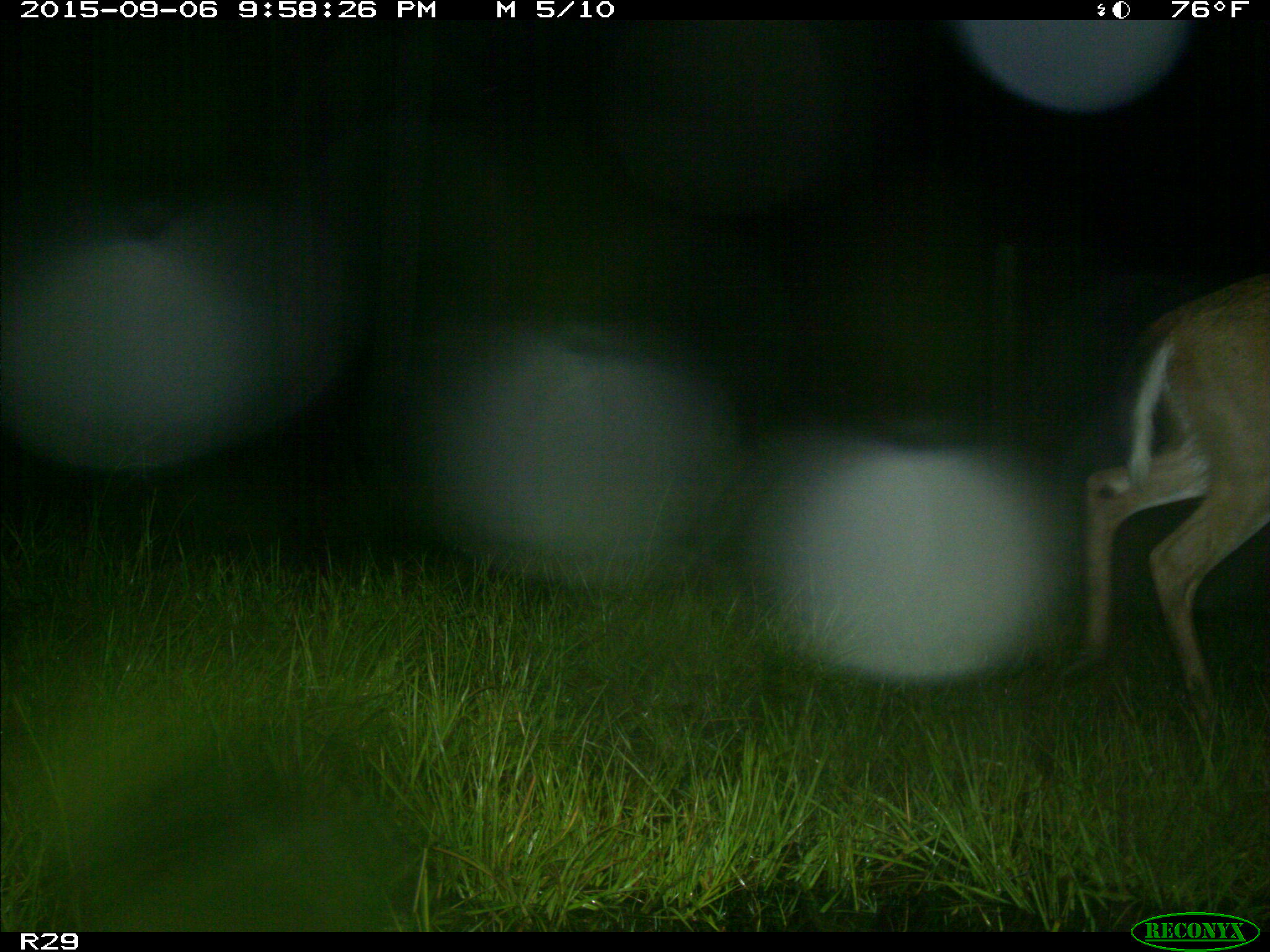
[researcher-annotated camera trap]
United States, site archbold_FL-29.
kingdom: Animalia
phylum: Chordata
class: Mammalia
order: Artiodactyla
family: Cervidae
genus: Odocoileus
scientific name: Odocoileus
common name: deer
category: unidentified deer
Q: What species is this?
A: Unidentified deer (deer) (Odocoileus).